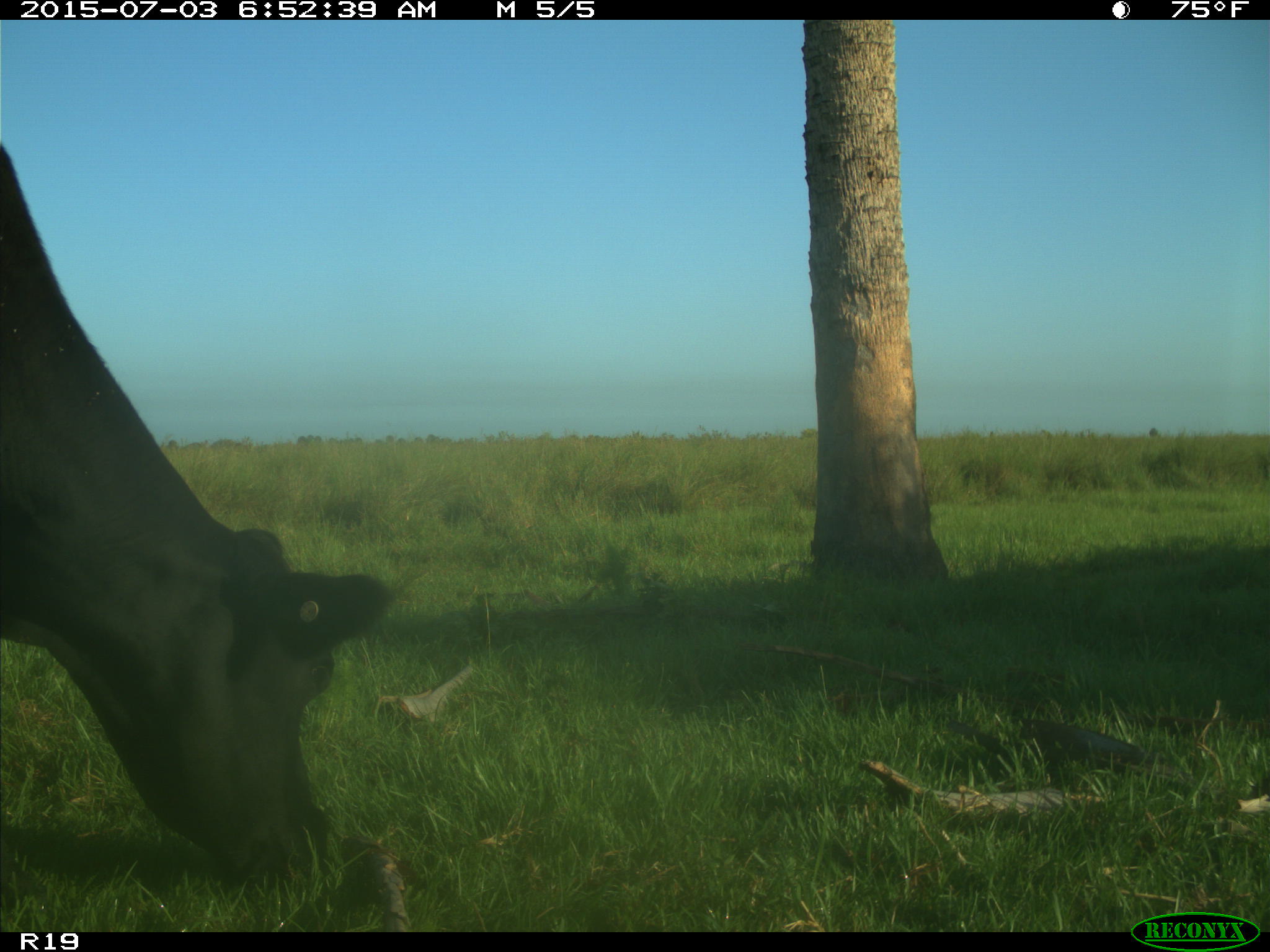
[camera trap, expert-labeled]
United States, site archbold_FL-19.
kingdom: Animalia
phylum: Chordata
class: Mammalia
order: Artiodactyla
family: Bovidae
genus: Bos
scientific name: Bos taurus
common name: domestic cow